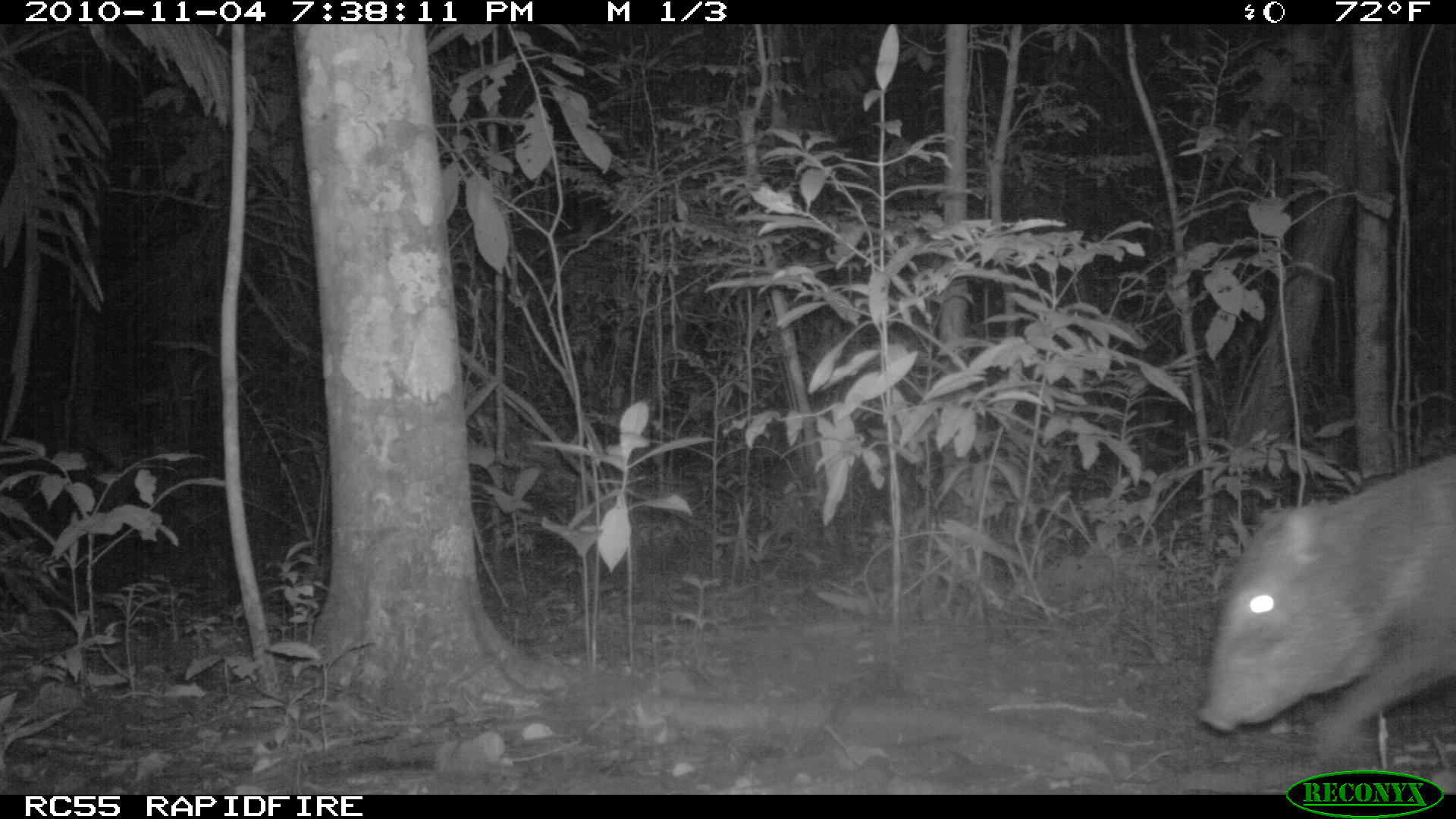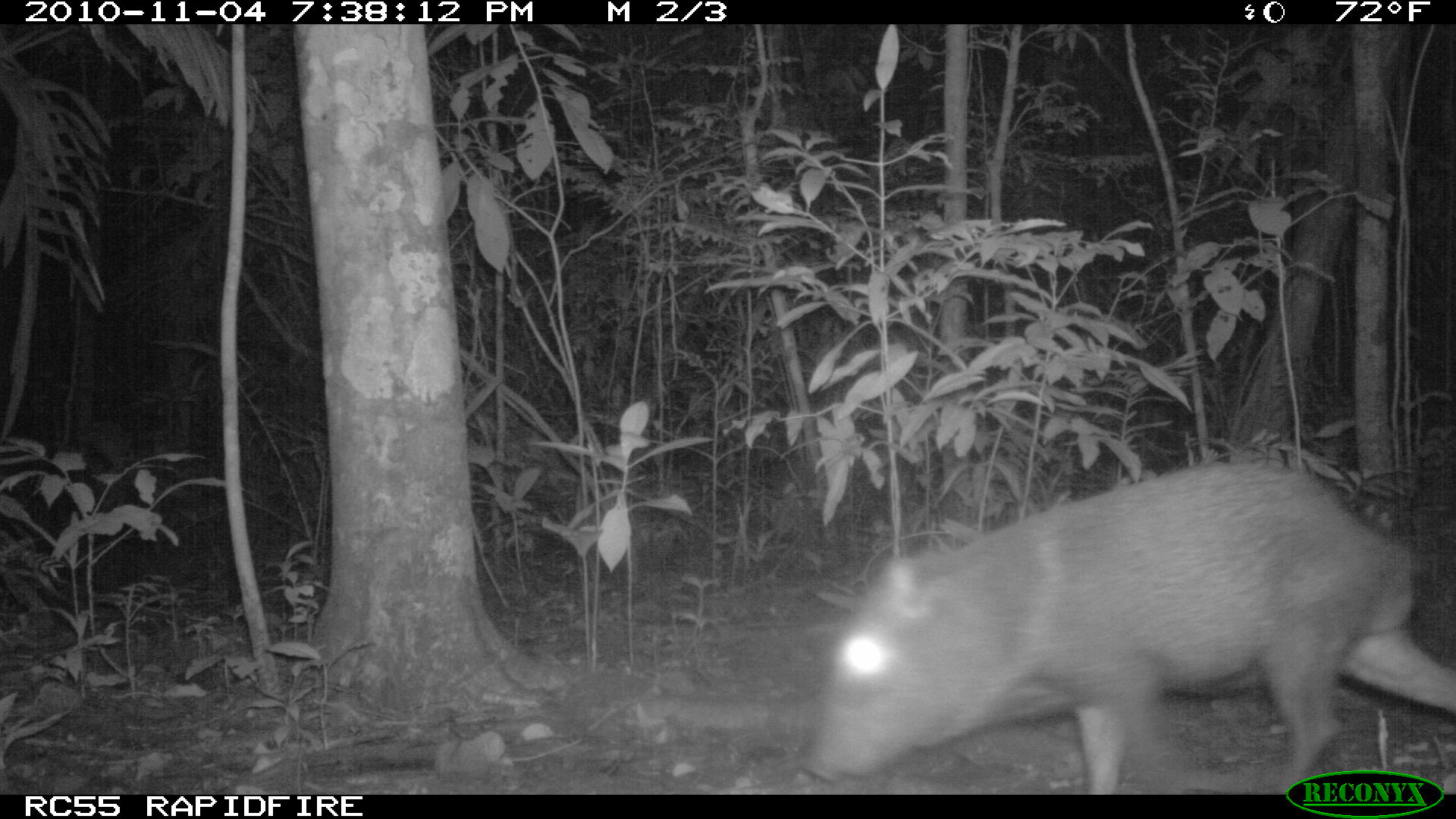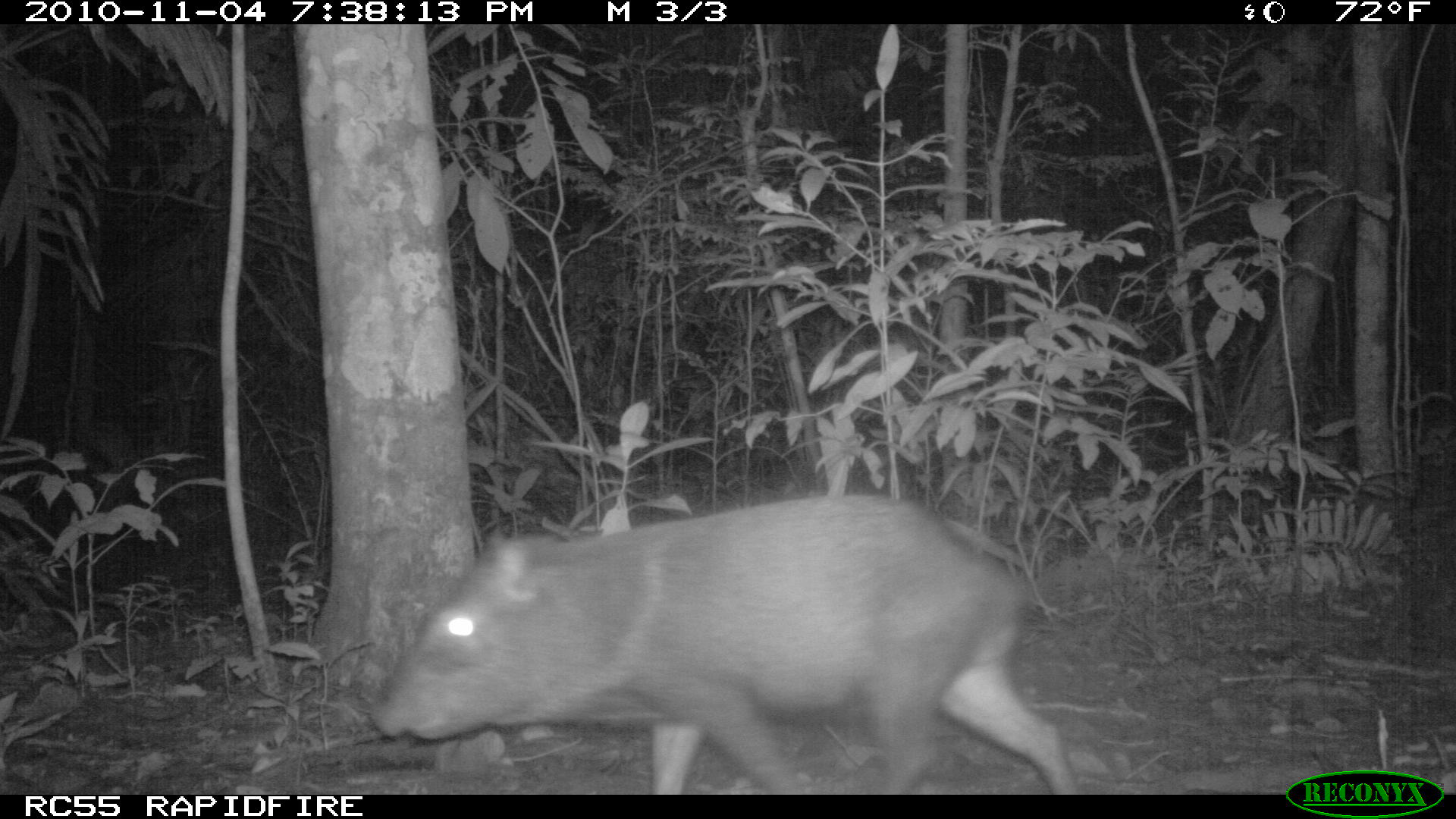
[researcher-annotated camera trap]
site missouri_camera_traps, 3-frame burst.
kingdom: Animalia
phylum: Chordata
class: Mammalia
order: Artiodactyla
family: Tayassuidae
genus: Pecari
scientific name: Pecari tajacu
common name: collared peccary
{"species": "collared peccary (Pecari tajacu)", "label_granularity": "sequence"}